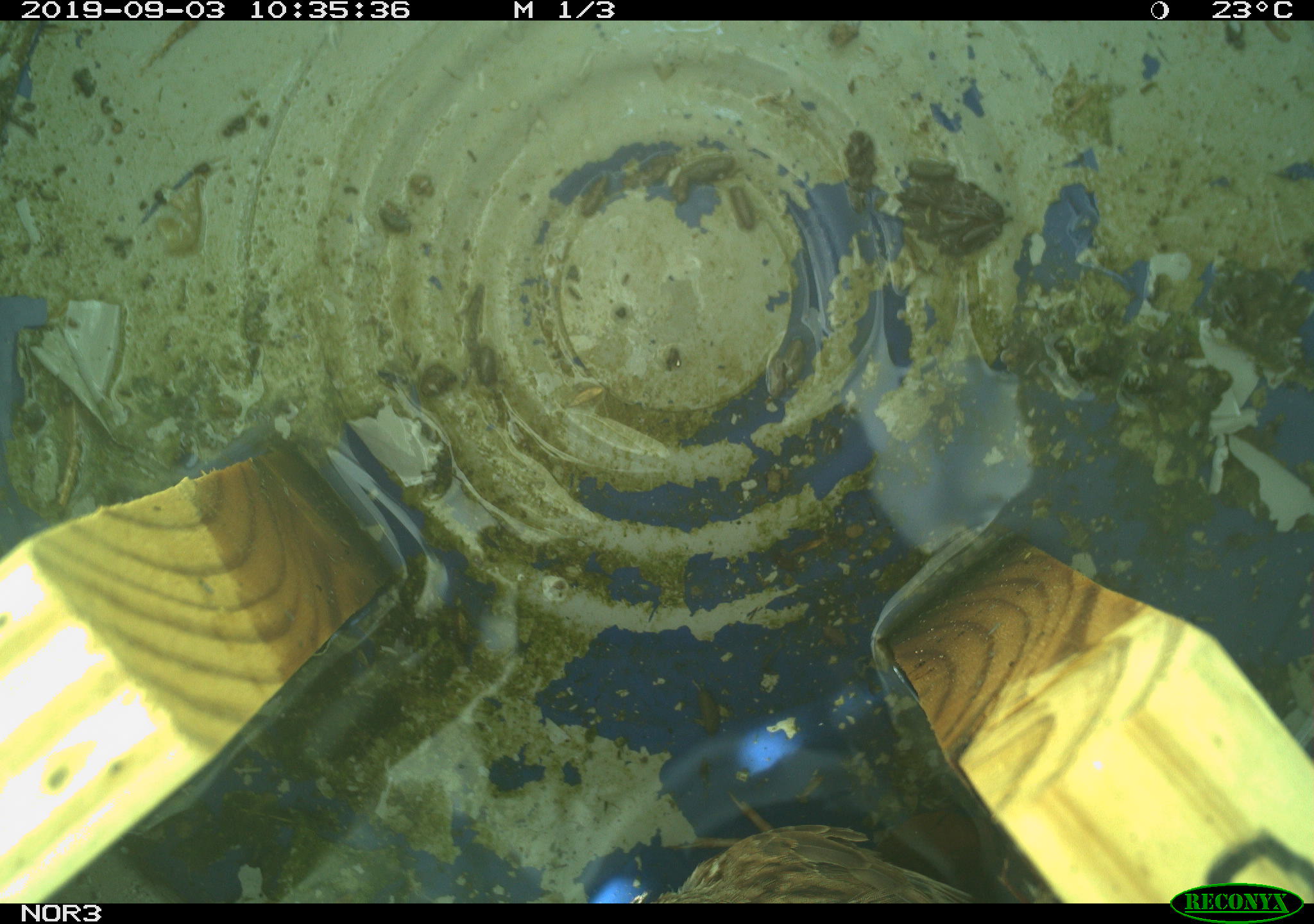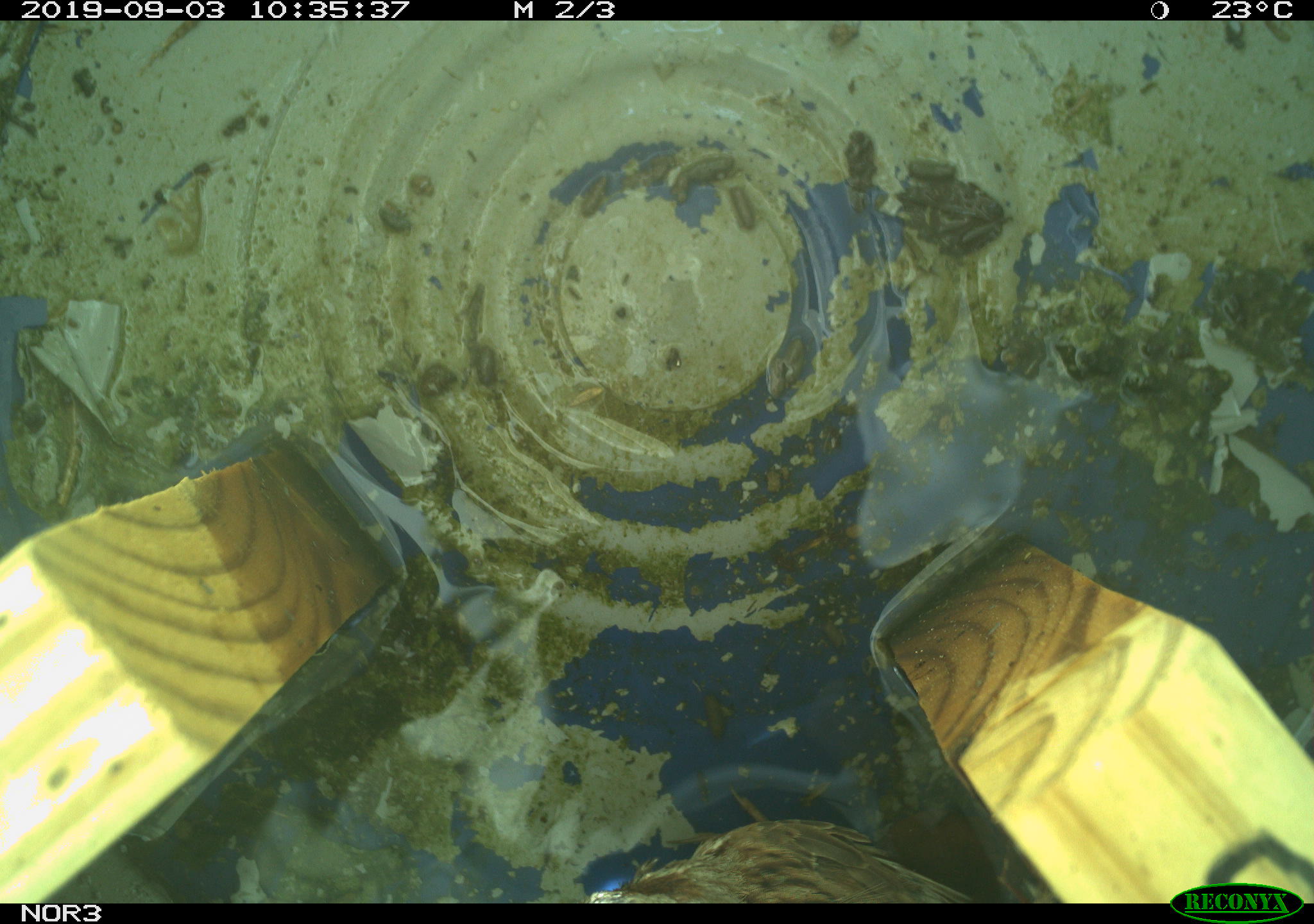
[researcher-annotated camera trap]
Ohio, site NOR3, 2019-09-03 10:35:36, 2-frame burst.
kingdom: Animalia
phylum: Chordata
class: Aves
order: Passeriformes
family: Passerellidae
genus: Melospiza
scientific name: Melospiza melodia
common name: song sparrow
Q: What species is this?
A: Song sparrow (Melospiza melodia).